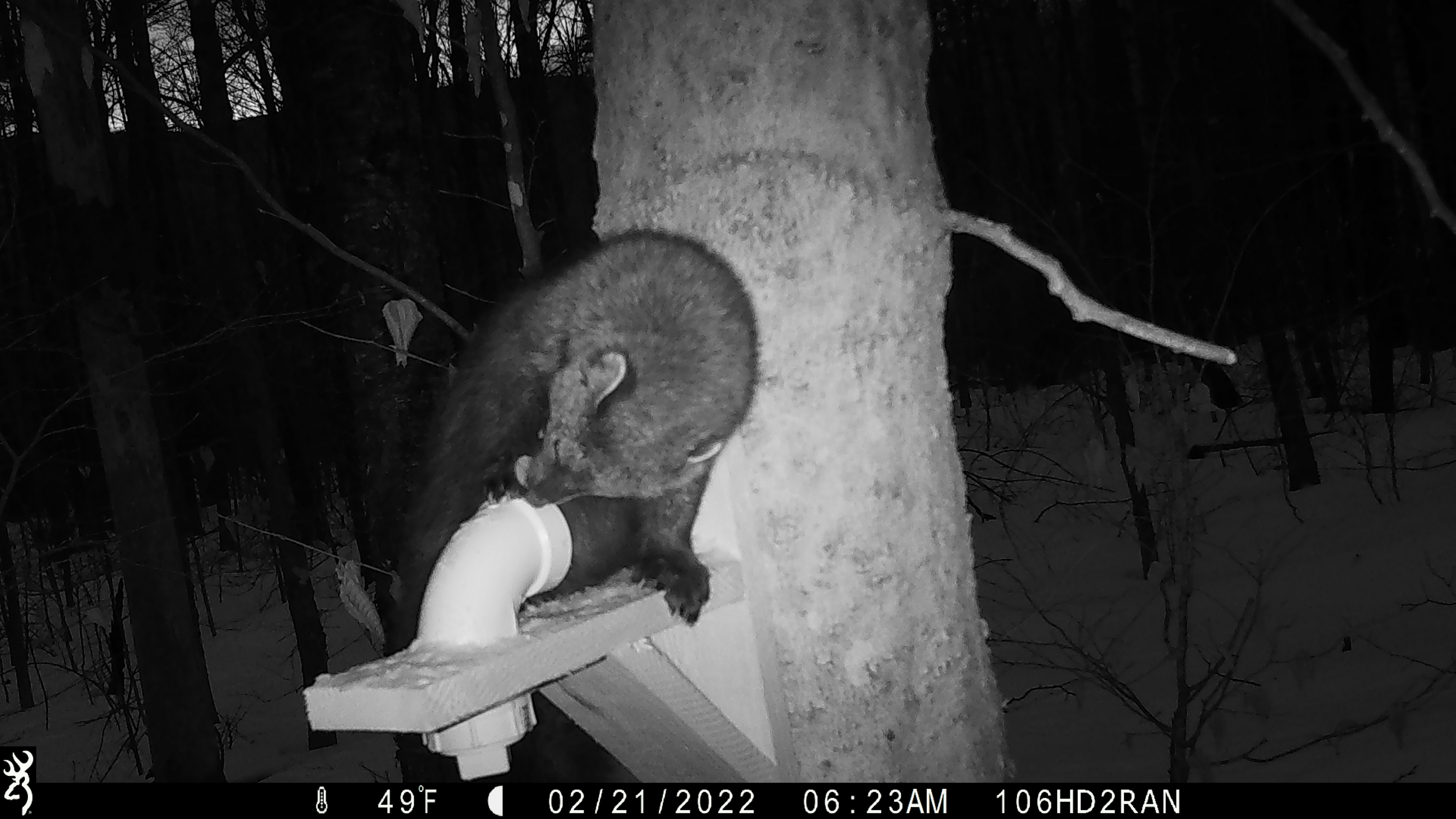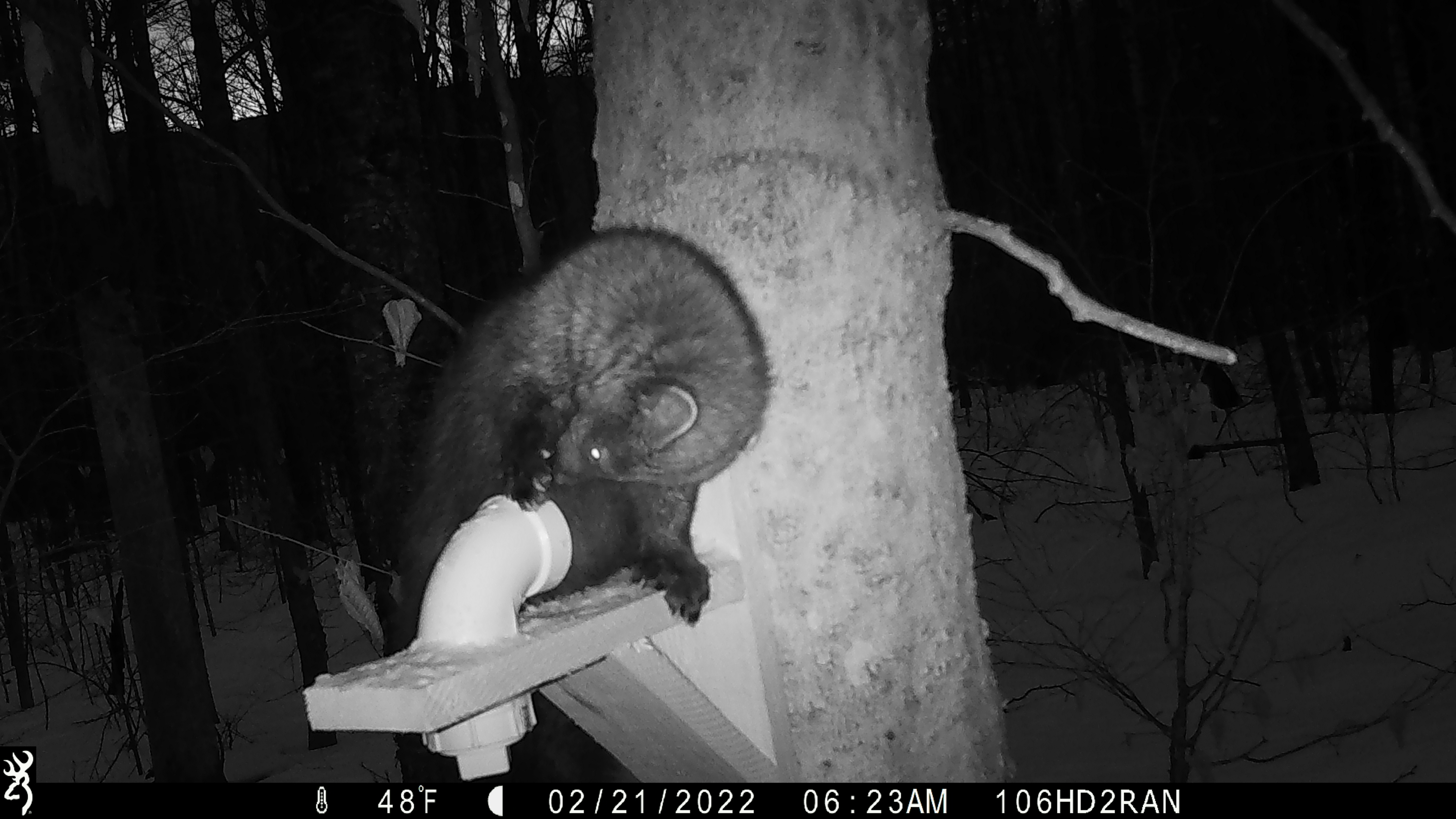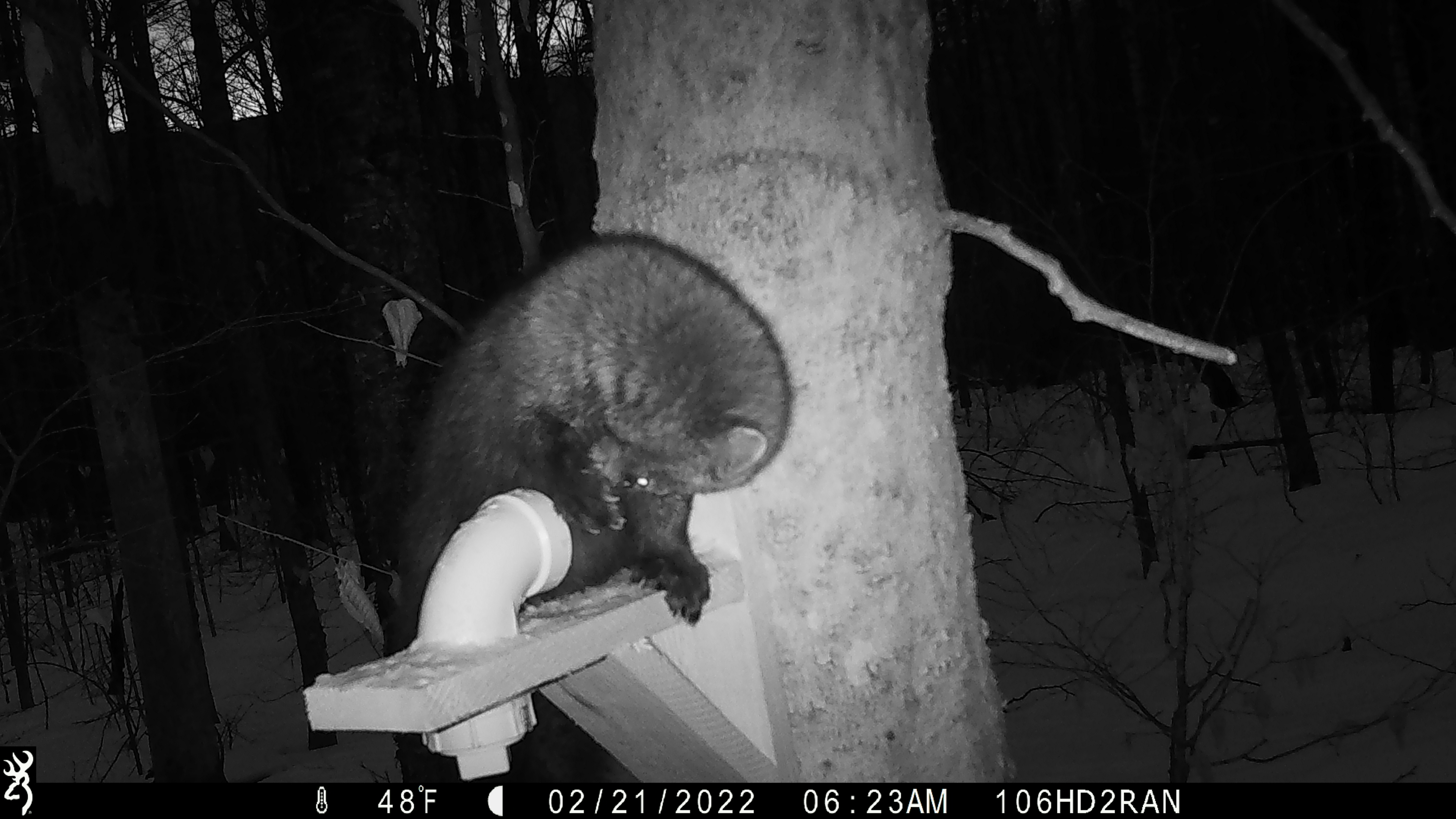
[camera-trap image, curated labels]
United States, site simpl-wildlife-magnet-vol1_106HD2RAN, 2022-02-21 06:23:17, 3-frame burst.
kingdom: Animalia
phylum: Chordata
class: Mammalia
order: Carnivora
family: Mustelidae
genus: Pekania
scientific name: Pekania pennanti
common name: fisher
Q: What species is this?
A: Fisher (Pekania pennanti).